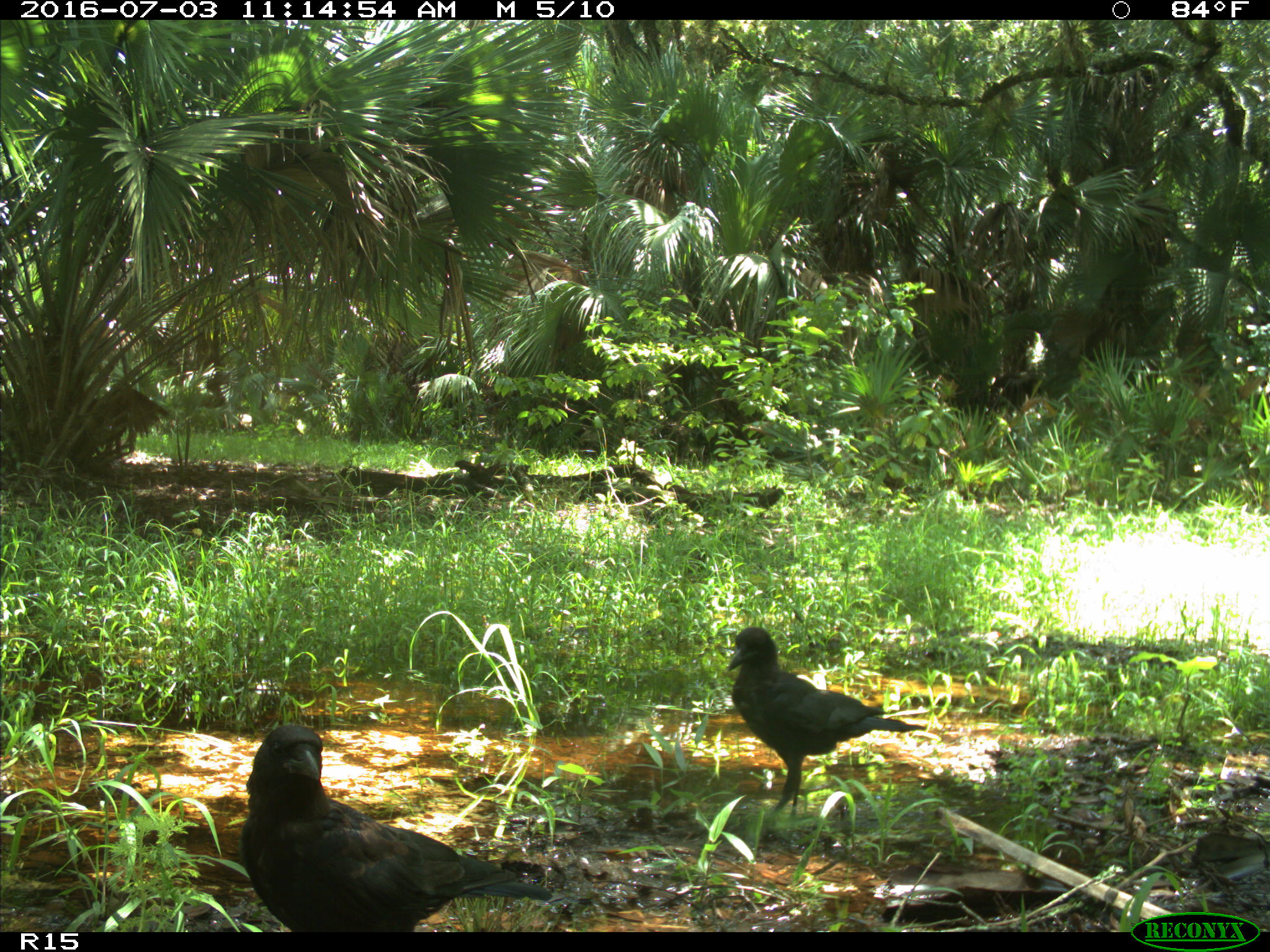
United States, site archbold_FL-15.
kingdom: Animalia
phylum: Chordata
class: Aves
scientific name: Aves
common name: birds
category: unidentified bird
Unidentified bird (birds) (Aves).